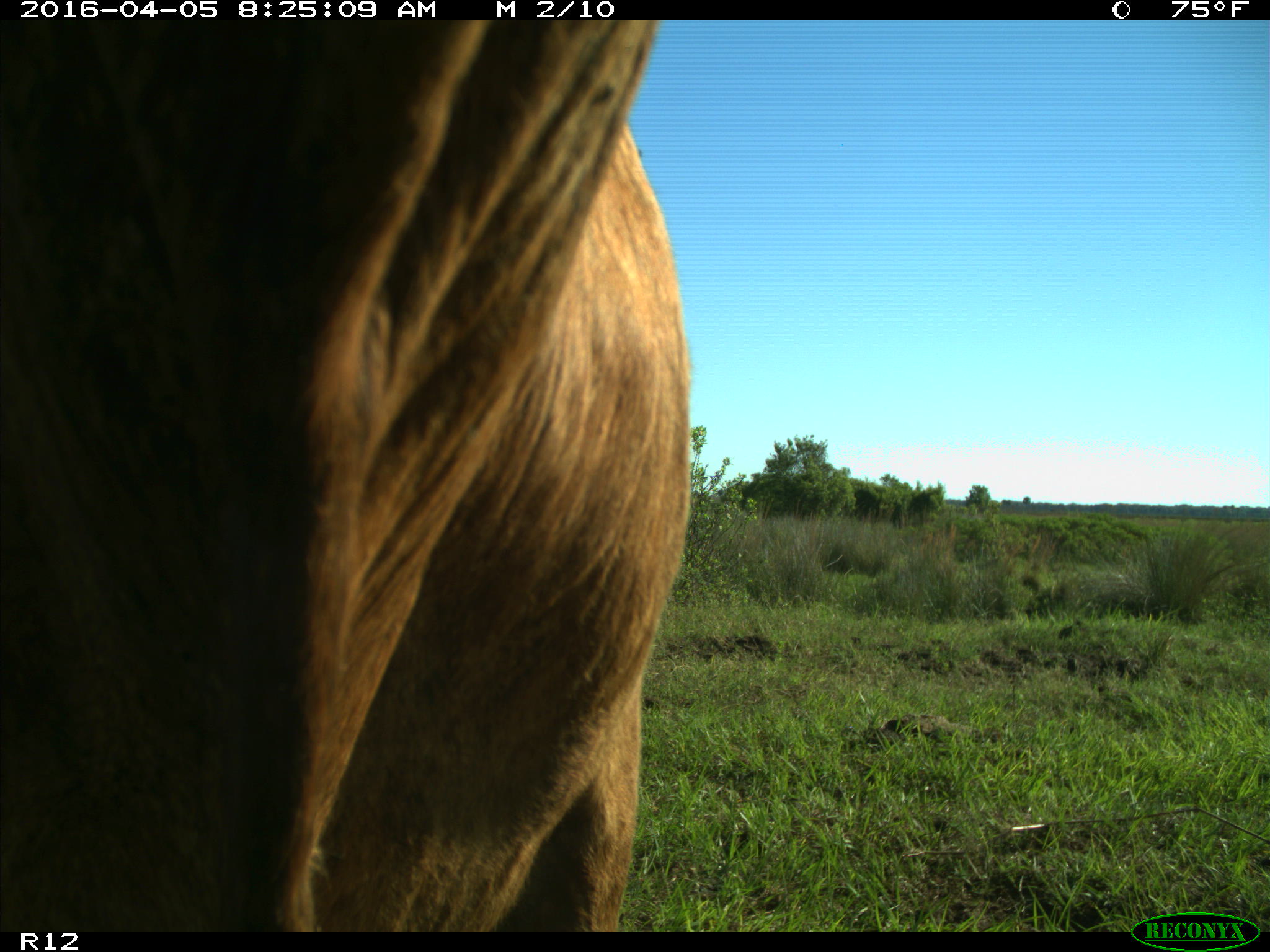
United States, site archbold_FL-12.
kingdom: Animalia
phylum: Chordata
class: Mammalia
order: Artiodactyla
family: Bovidae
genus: Bos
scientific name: Bos taurus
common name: domestic cow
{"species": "Bos taurus (domestic cow)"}